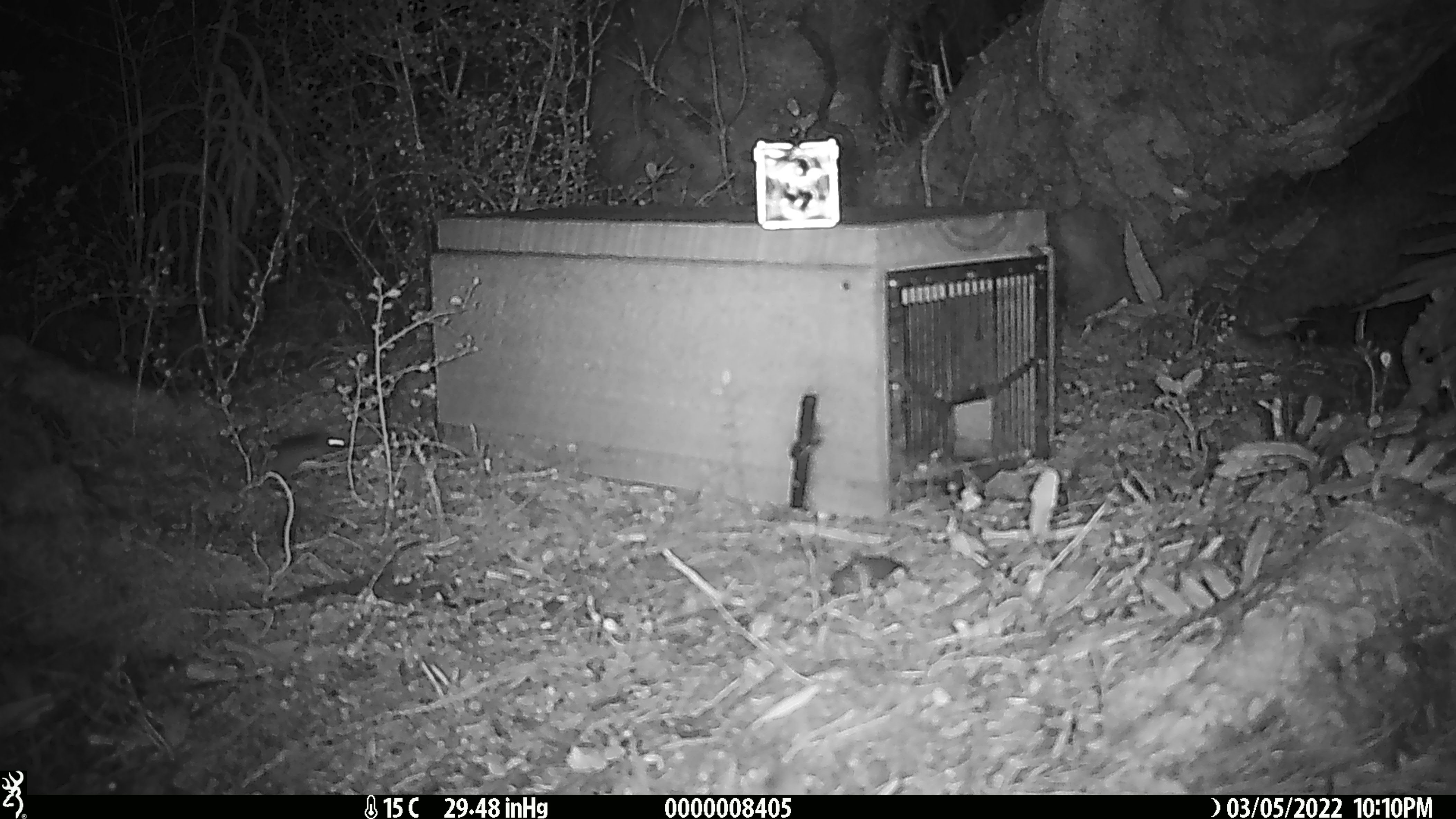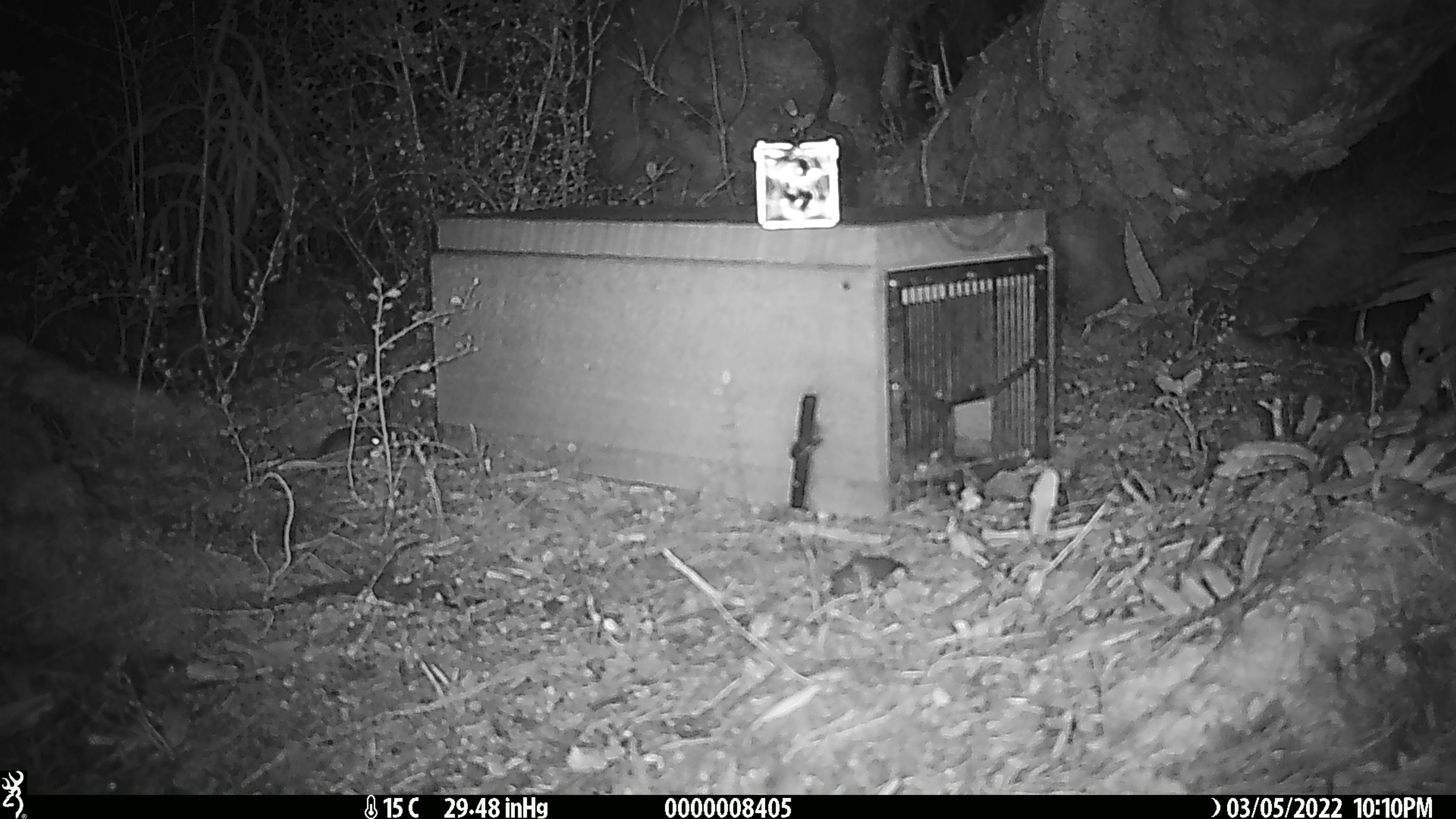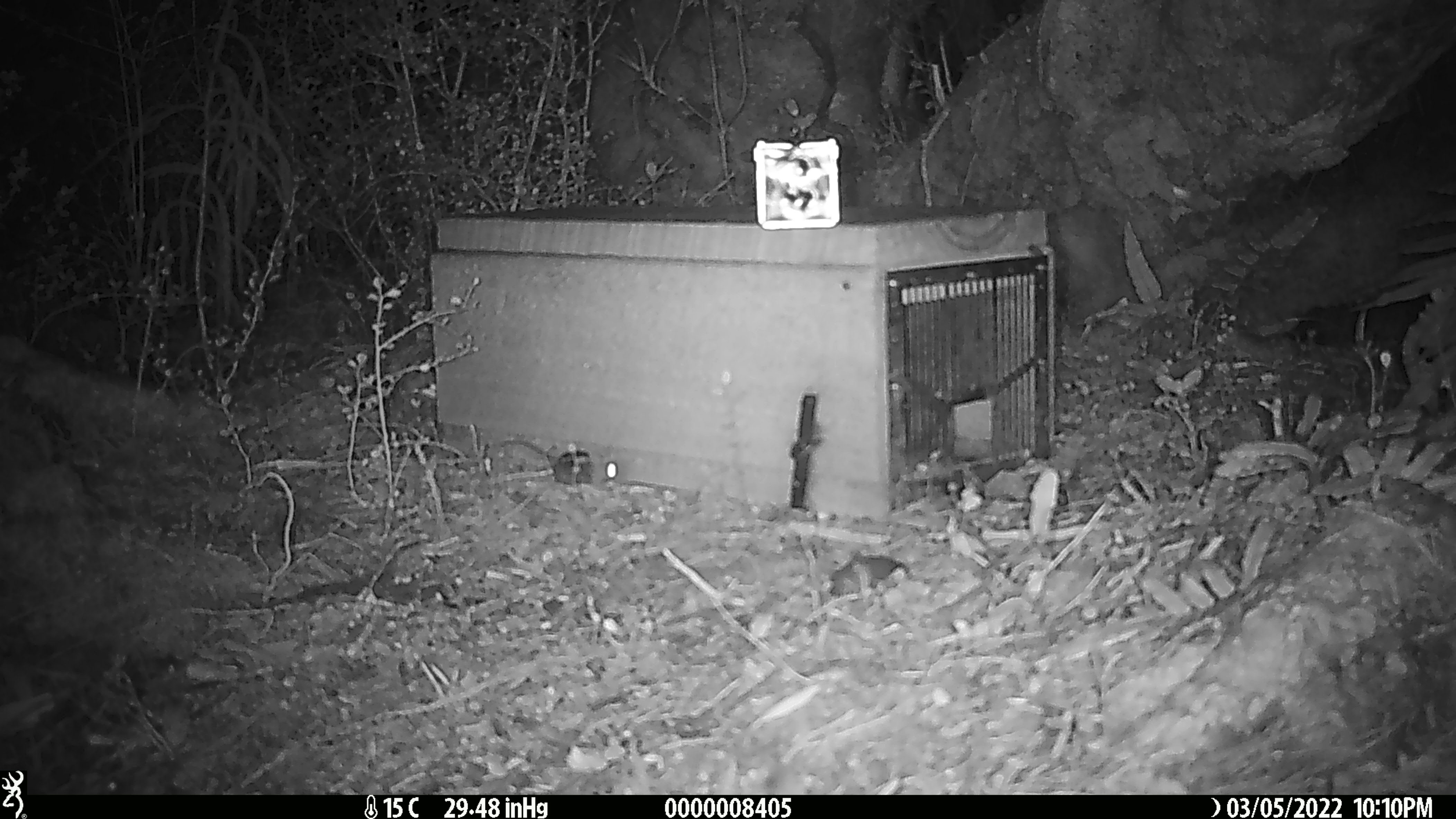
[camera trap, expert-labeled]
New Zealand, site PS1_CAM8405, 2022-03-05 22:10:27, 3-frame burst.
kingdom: Animalia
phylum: Chordata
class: Mammalia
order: Rodentia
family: Muridae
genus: Mus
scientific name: Mus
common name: mouse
Mouse (Mus).